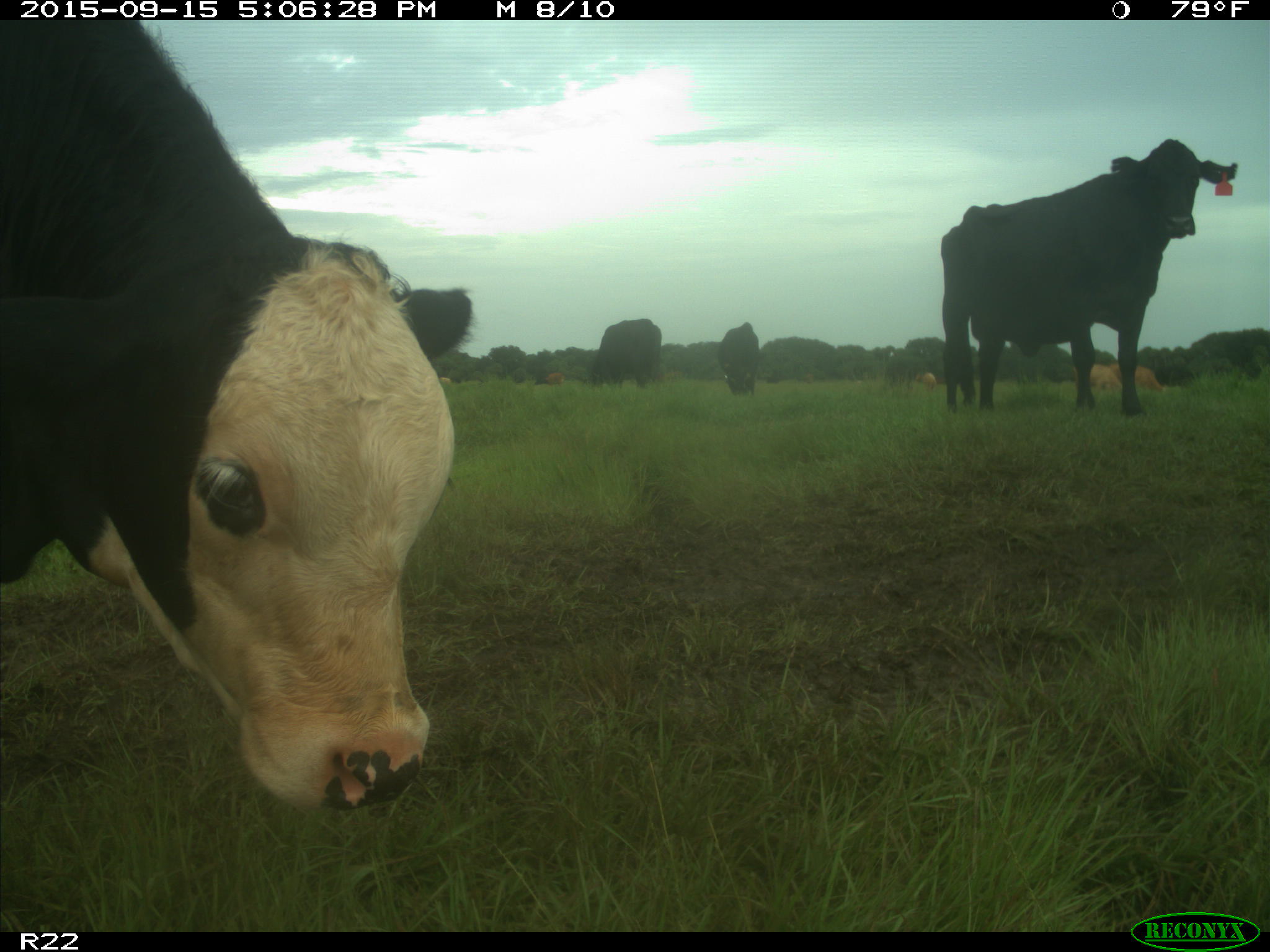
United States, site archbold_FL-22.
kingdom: Animalia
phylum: Chordata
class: Mammalia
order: Artiodactyla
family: Bovidae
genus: Bos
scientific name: Bos taurus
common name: domestic cow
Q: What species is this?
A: Bos taurus (domestic cow).